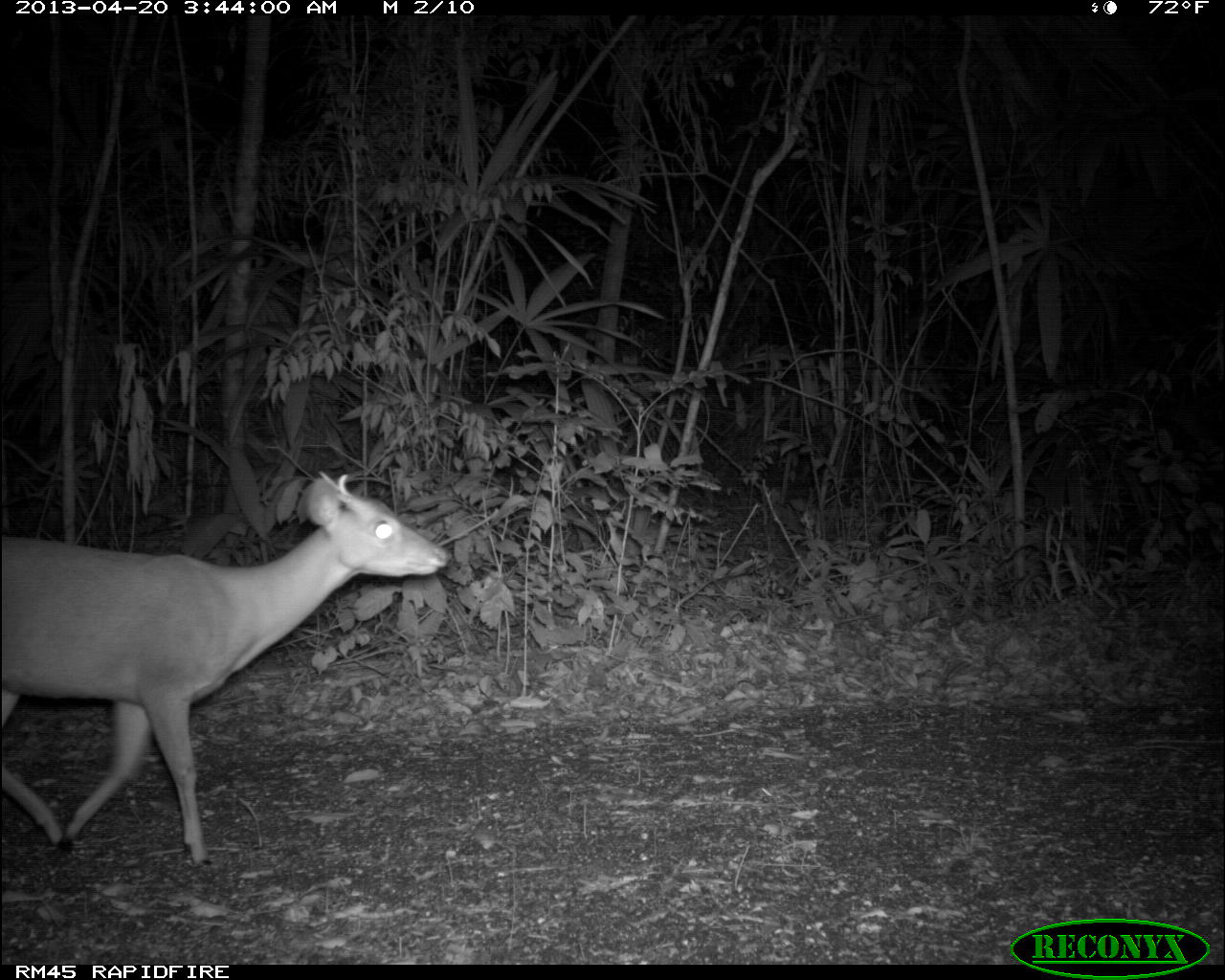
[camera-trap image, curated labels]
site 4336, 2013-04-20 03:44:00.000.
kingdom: Animalia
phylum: Chordata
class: Mammalia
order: Artiodactyla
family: Cervidae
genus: Mazama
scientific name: Mazama temama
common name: central american red brocket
Mazama temama (central american red brocket), count 1, sex male.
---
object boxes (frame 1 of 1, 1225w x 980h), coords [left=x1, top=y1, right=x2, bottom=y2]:
mazama temama: [left=0, top=469, right=448, bottom=862]